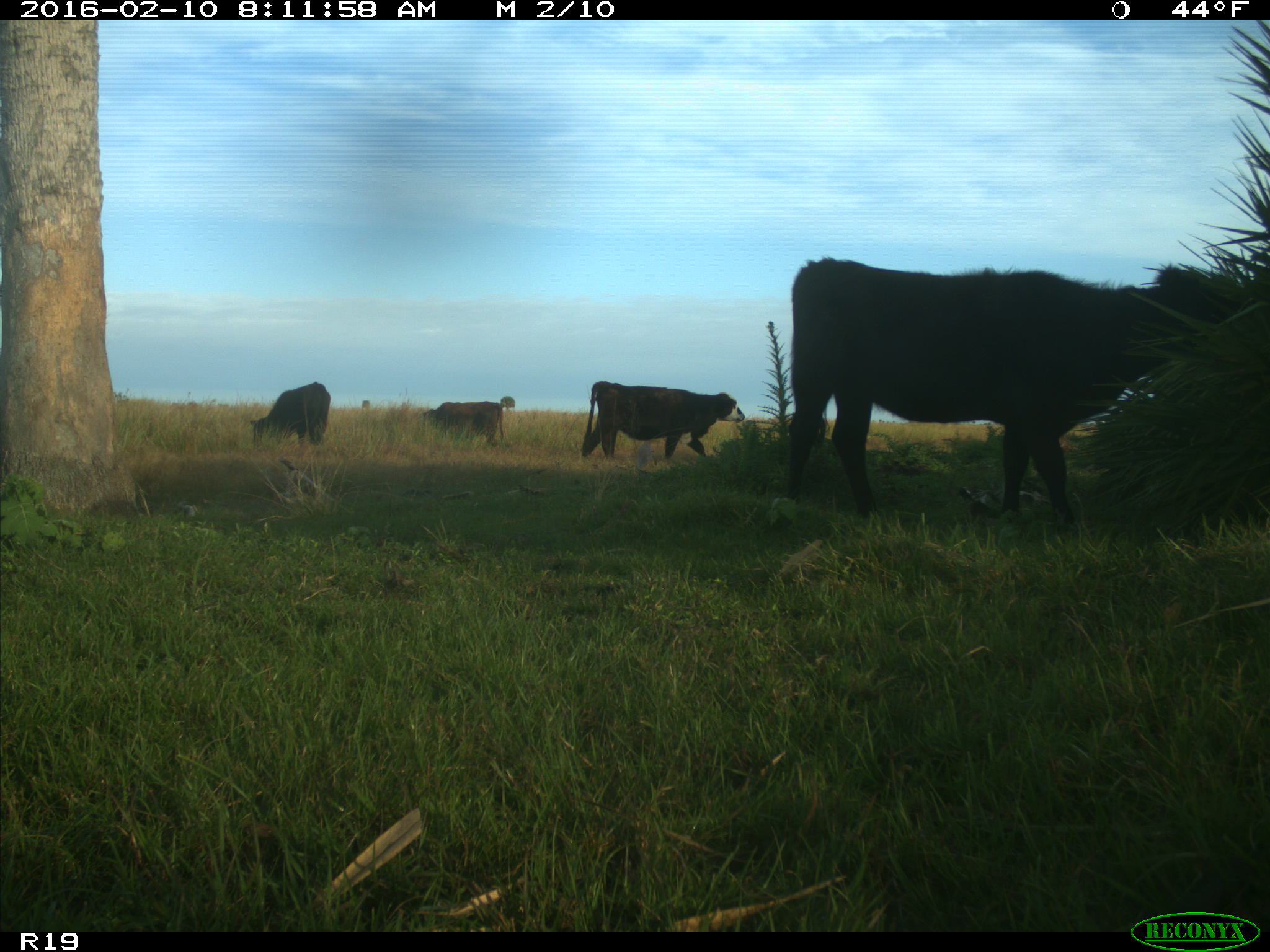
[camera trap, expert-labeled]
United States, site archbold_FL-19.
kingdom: Animalia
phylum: Chordata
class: Mammalia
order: Artiodactyla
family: Bovidae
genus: Bos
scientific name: Bos taurus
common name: domestic cow